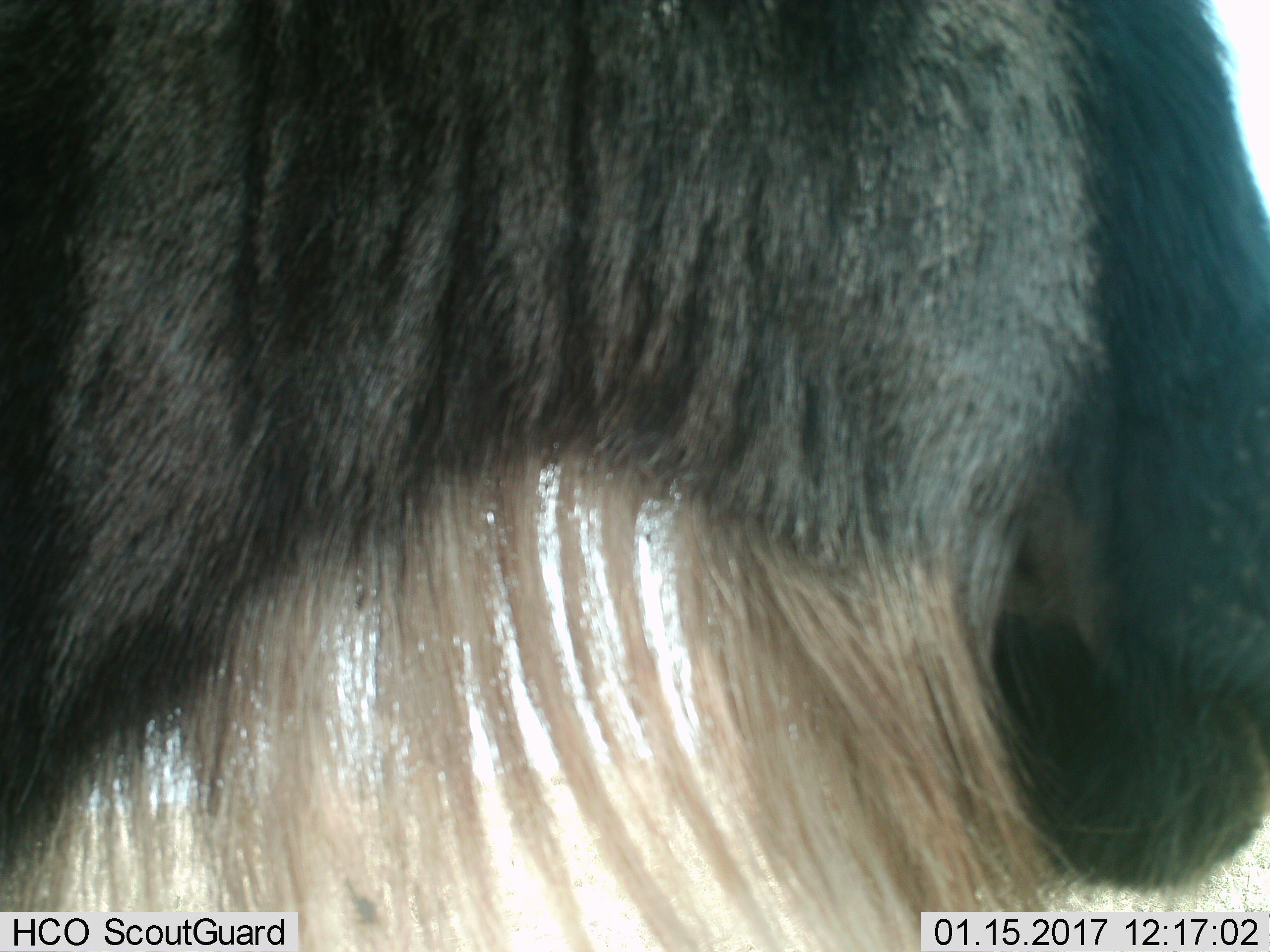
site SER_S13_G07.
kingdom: Animalia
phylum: Chordata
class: Mammalia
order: Artiodactyla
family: Bovidae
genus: Connochaetes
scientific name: Connochaetes taurinus taurinus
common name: blue wildebeest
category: wildebeestblue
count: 1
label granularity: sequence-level